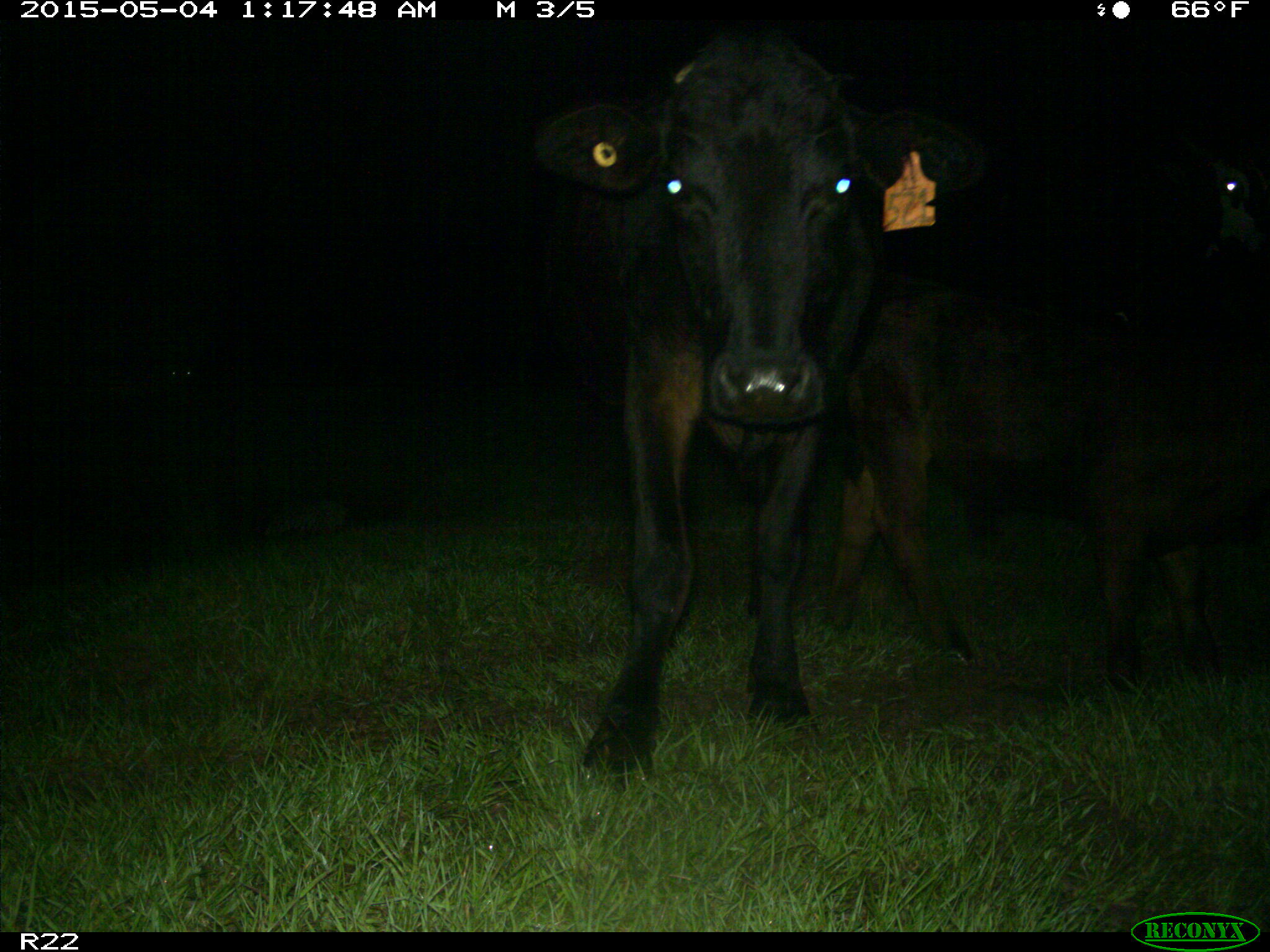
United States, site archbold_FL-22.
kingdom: Animalia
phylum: Chordata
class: Mammalia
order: Artiodactyla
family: Bovidae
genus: Bos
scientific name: Bos taurus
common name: domestic cow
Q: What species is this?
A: Bos taurus (domestic cow).